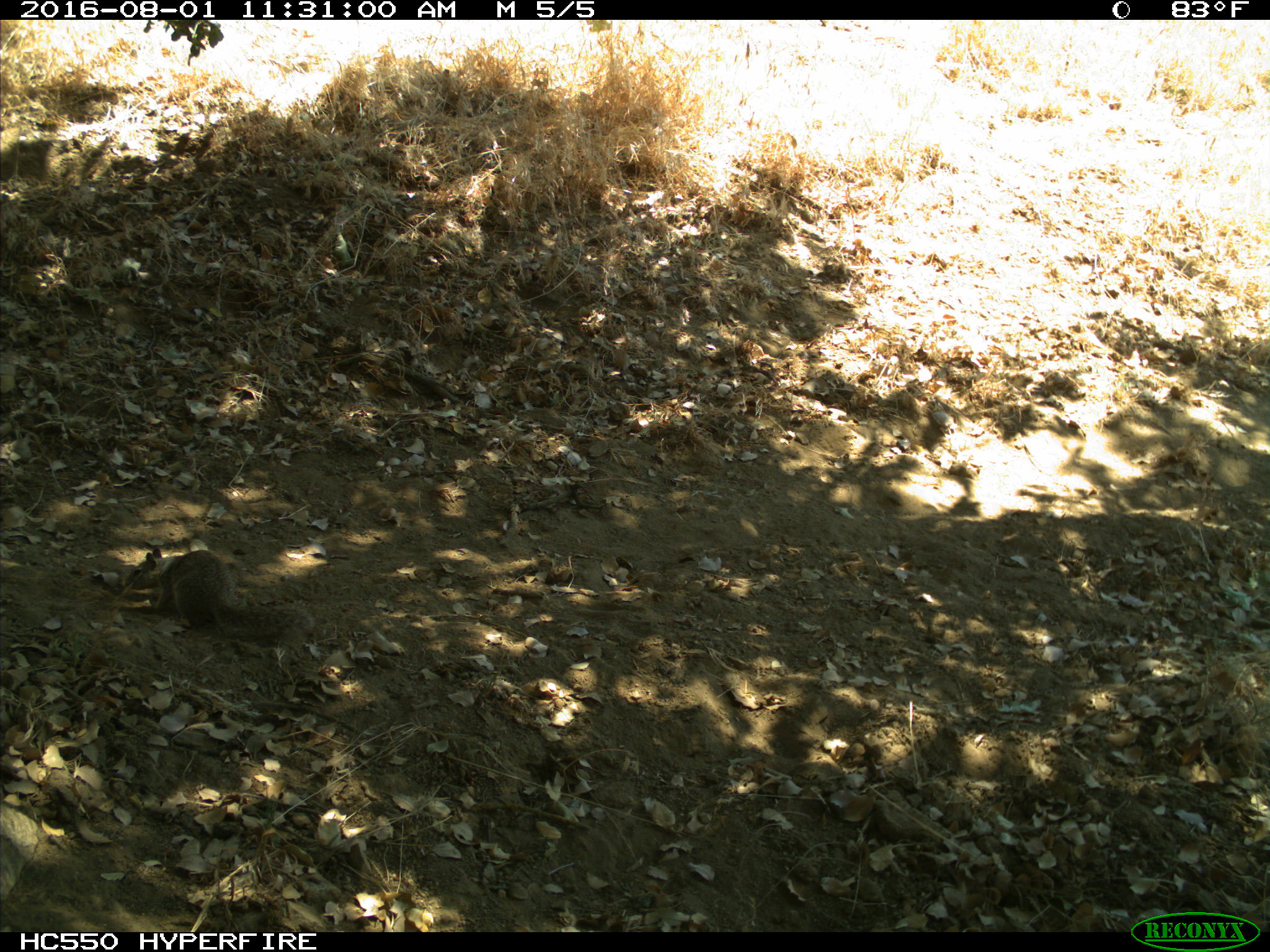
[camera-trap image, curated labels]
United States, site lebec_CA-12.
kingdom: Animalia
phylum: Chordata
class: Mammalia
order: Rodentia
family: Sciuridae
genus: Otospermophilus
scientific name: Otospermophilus beecheyi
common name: california ground squirrel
Otospermophilus beecheyi (california ground squirrel).